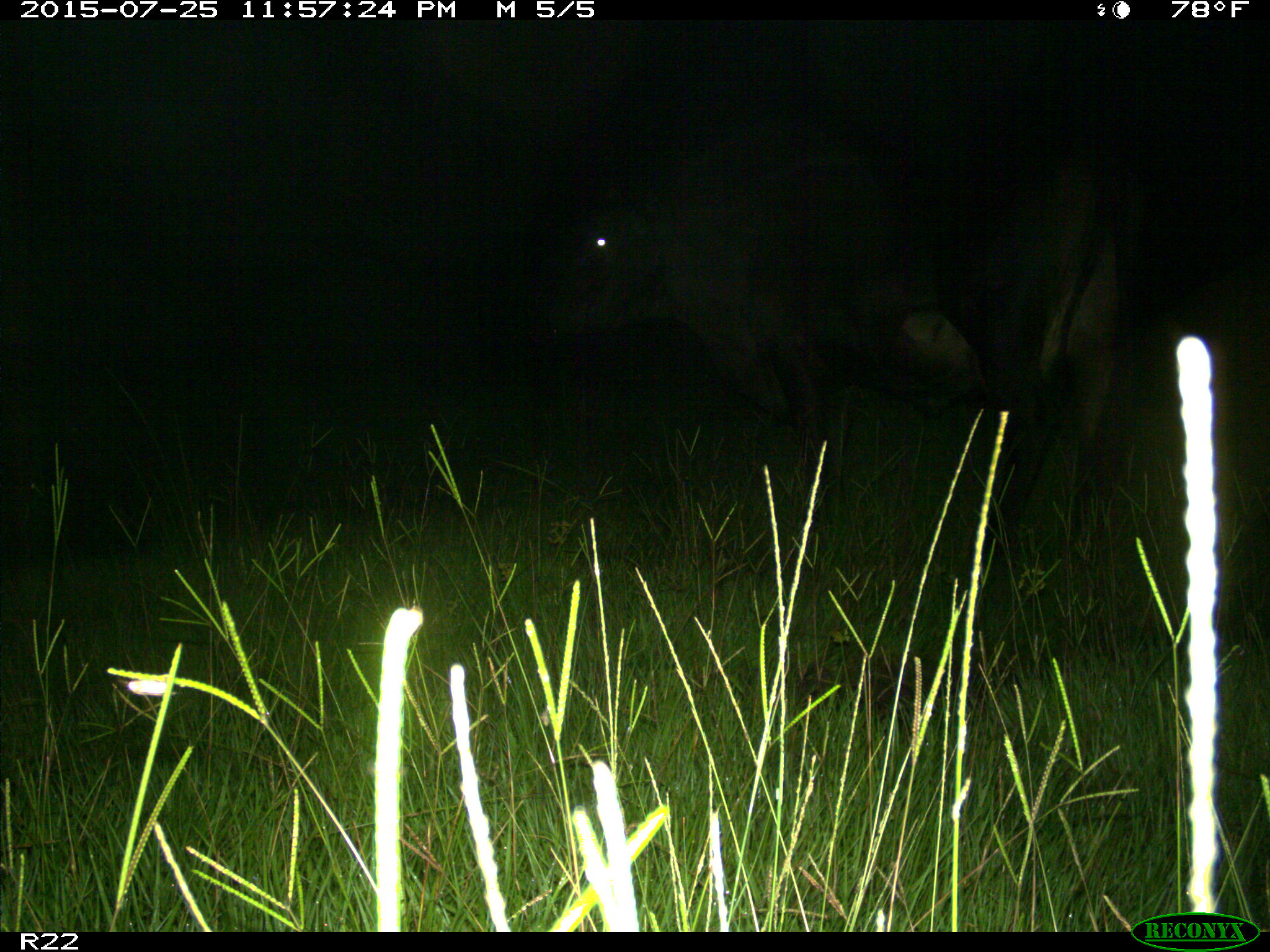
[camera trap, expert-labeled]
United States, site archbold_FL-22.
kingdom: Animalia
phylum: Chordata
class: Mammalia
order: Artiodactyla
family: Bovidae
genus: Bos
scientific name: Bos taurus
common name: domestic cow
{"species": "Bos taurus (domestic cow)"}